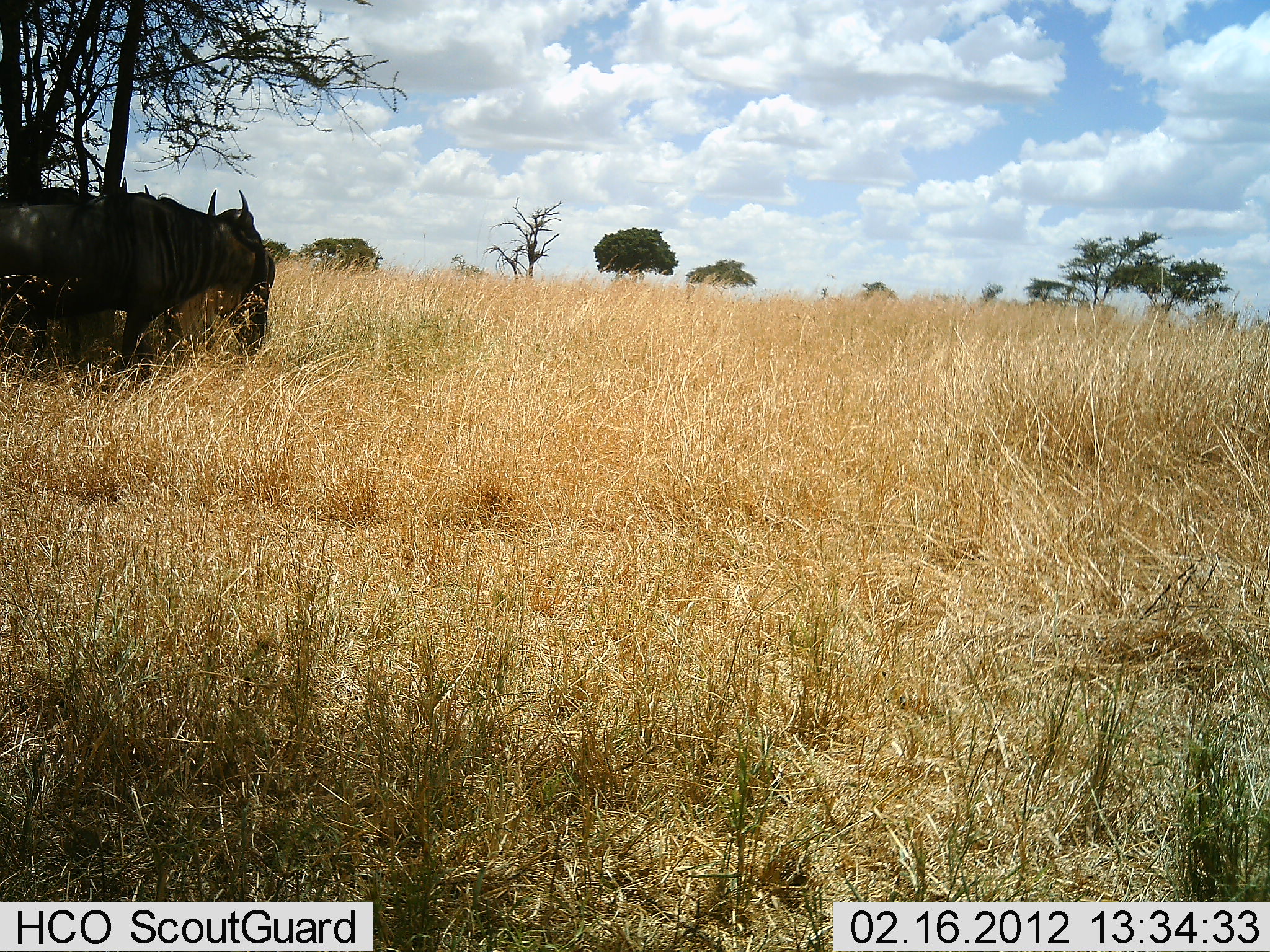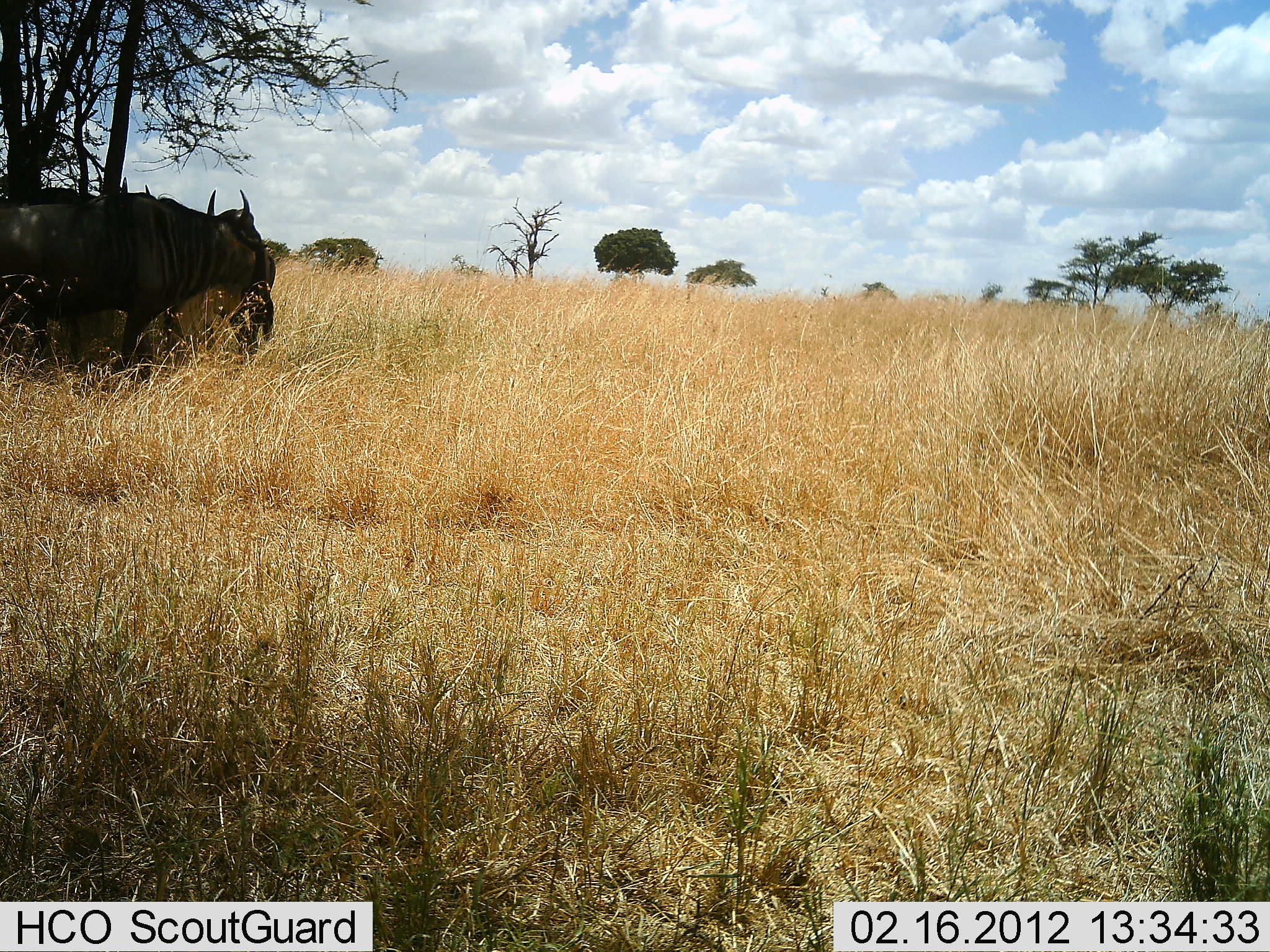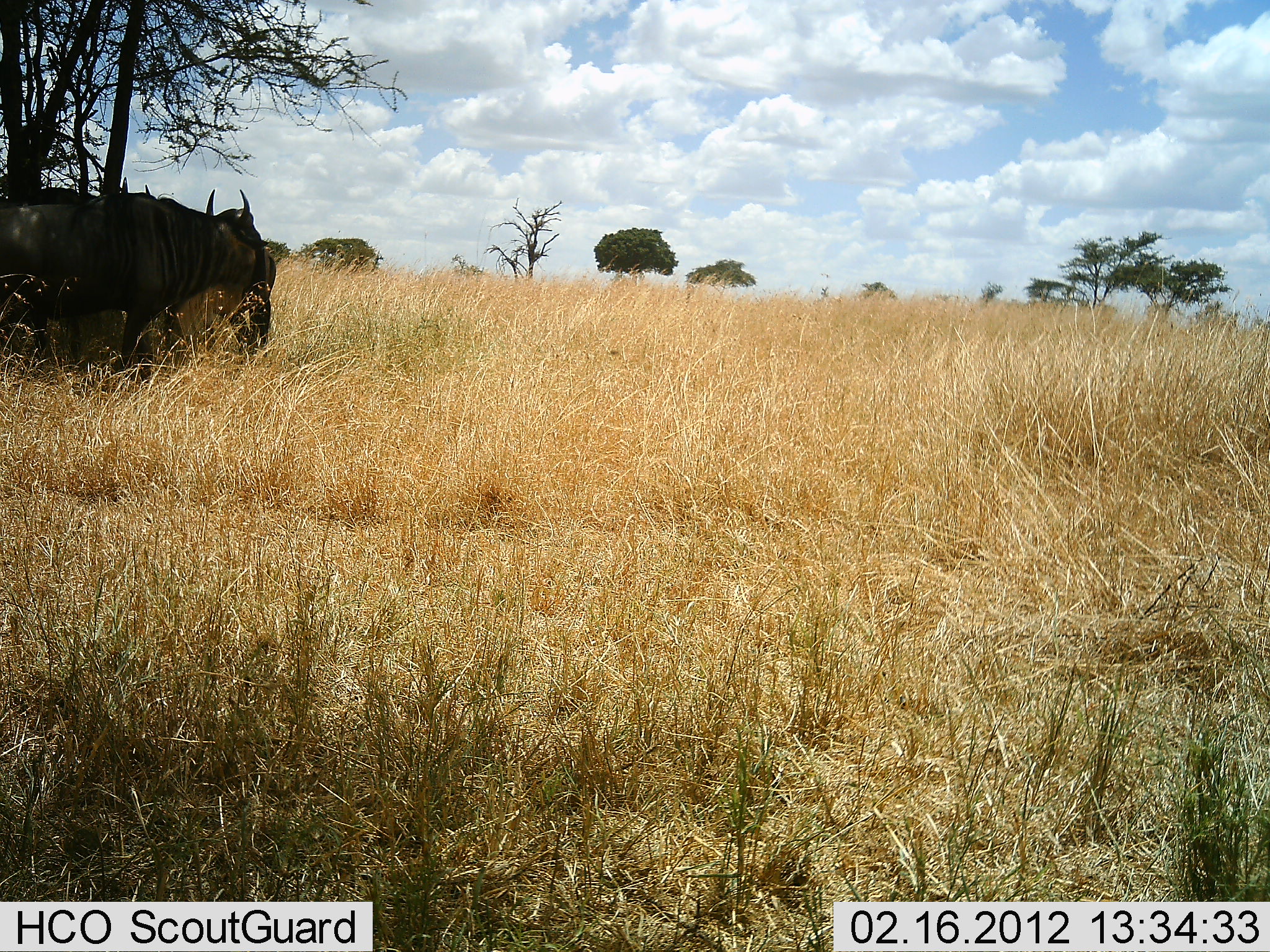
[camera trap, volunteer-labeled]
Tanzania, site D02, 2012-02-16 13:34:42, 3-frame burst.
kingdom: Animalia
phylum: Chordata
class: Mammalia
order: Artiodactyla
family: Bovidae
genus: Connochaetes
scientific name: Connochaetes taurinus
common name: blue wildebeest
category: wildebeest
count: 2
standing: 85%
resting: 20%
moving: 0%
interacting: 0%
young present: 5%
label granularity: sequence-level